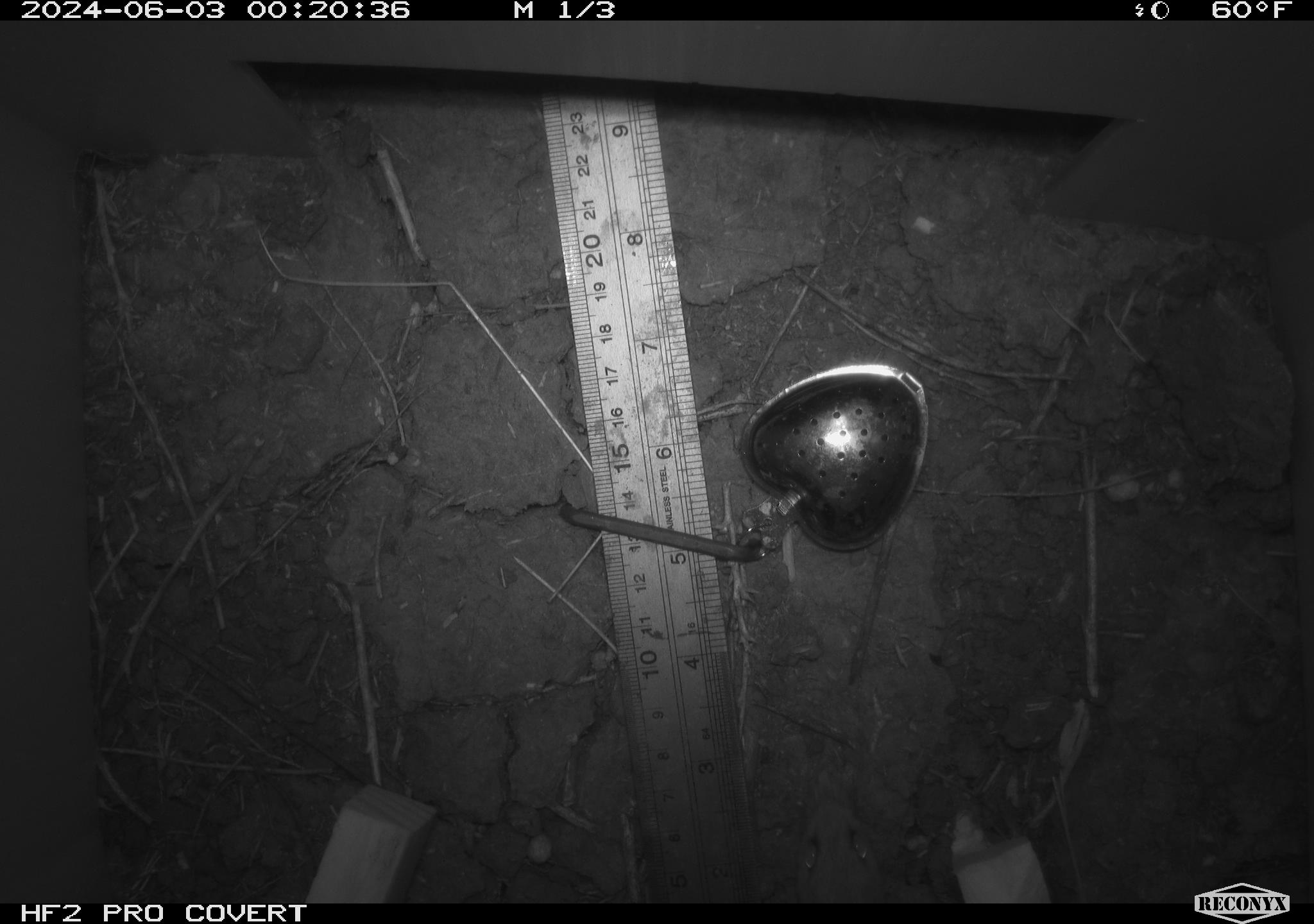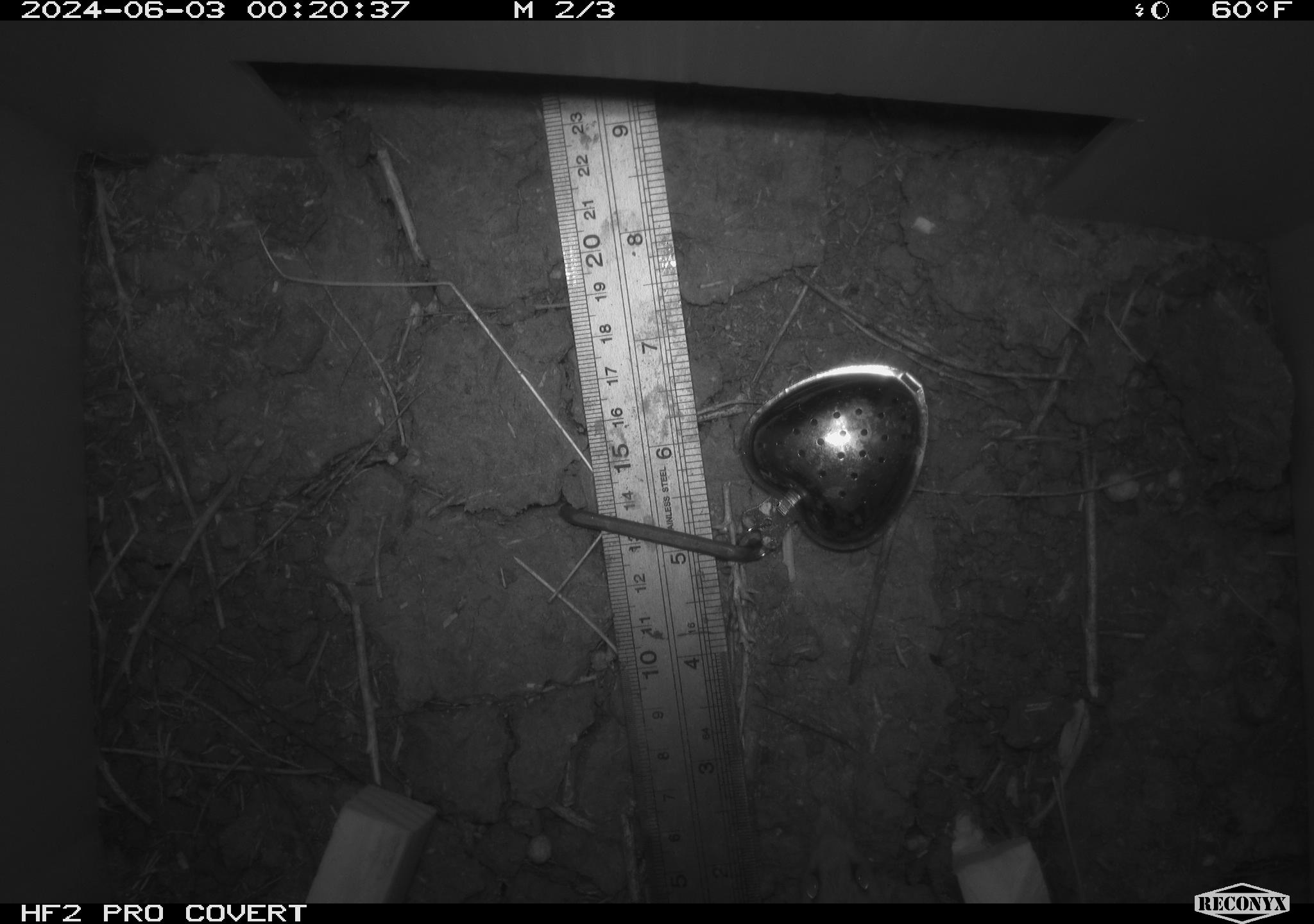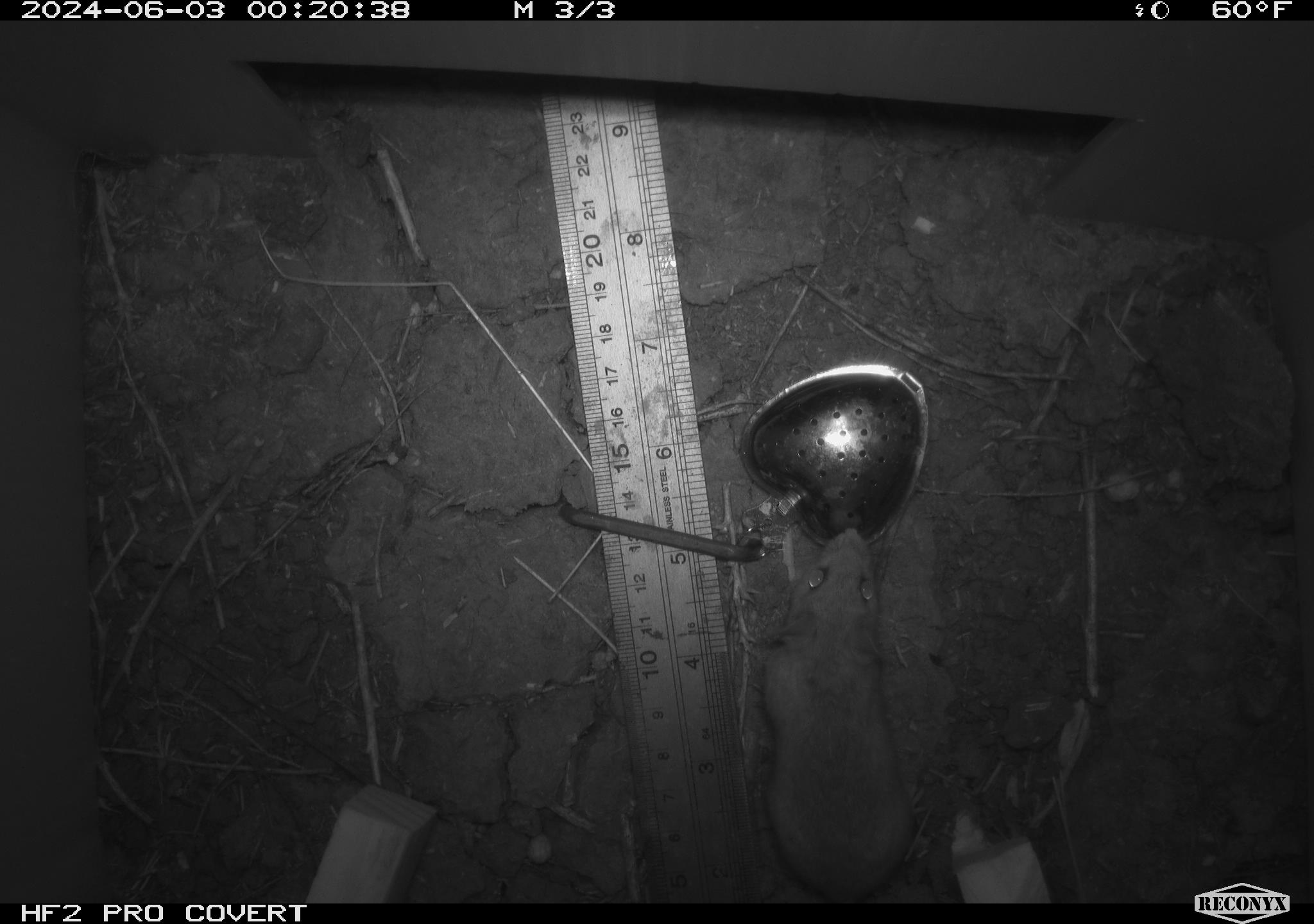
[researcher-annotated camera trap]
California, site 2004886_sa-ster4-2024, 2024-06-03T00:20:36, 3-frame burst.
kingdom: Animalia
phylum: Chordata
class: Mammalia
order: Rodentia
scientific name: Rodentia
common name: mouse species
Mouse species (Rodentia).